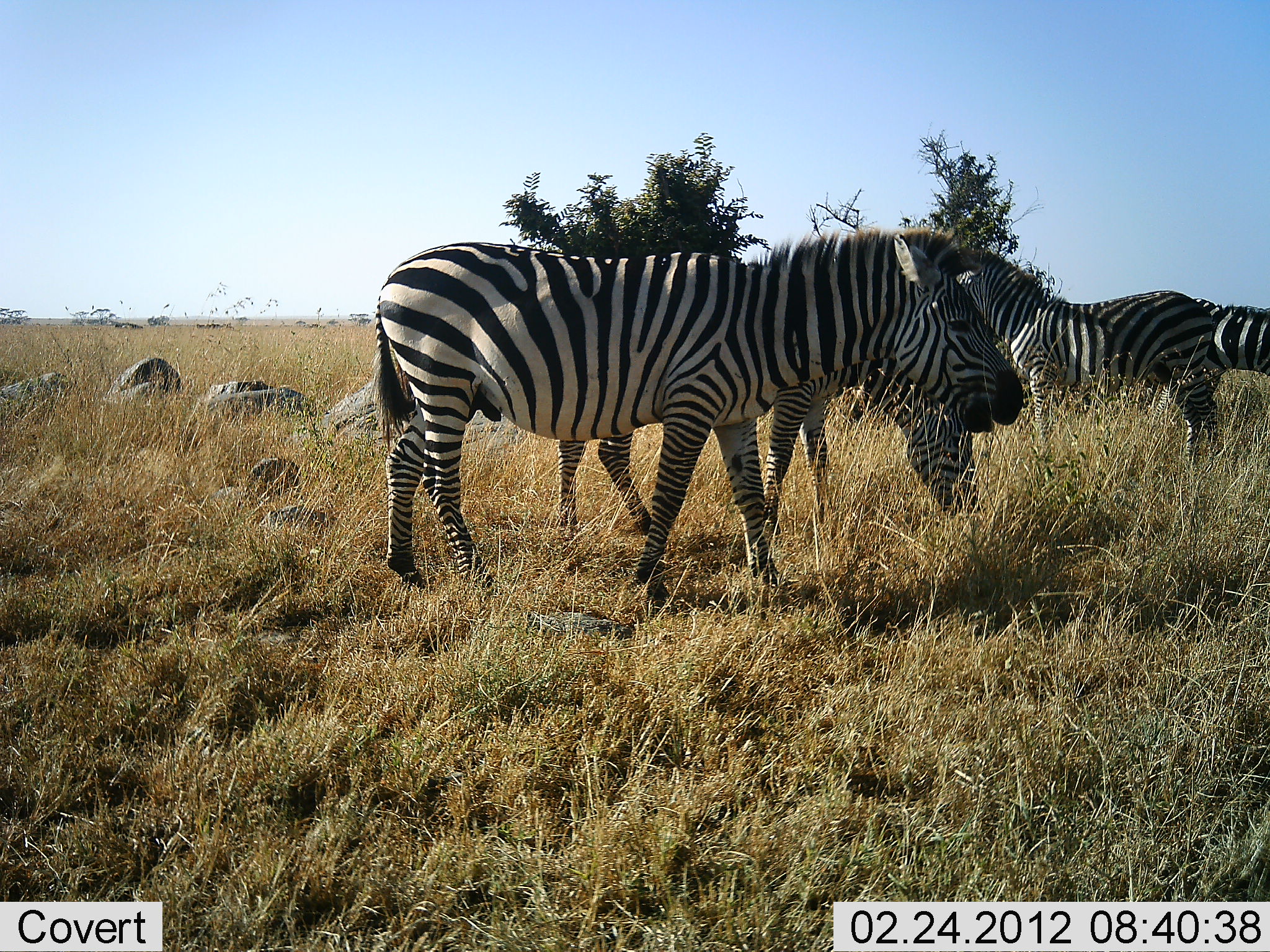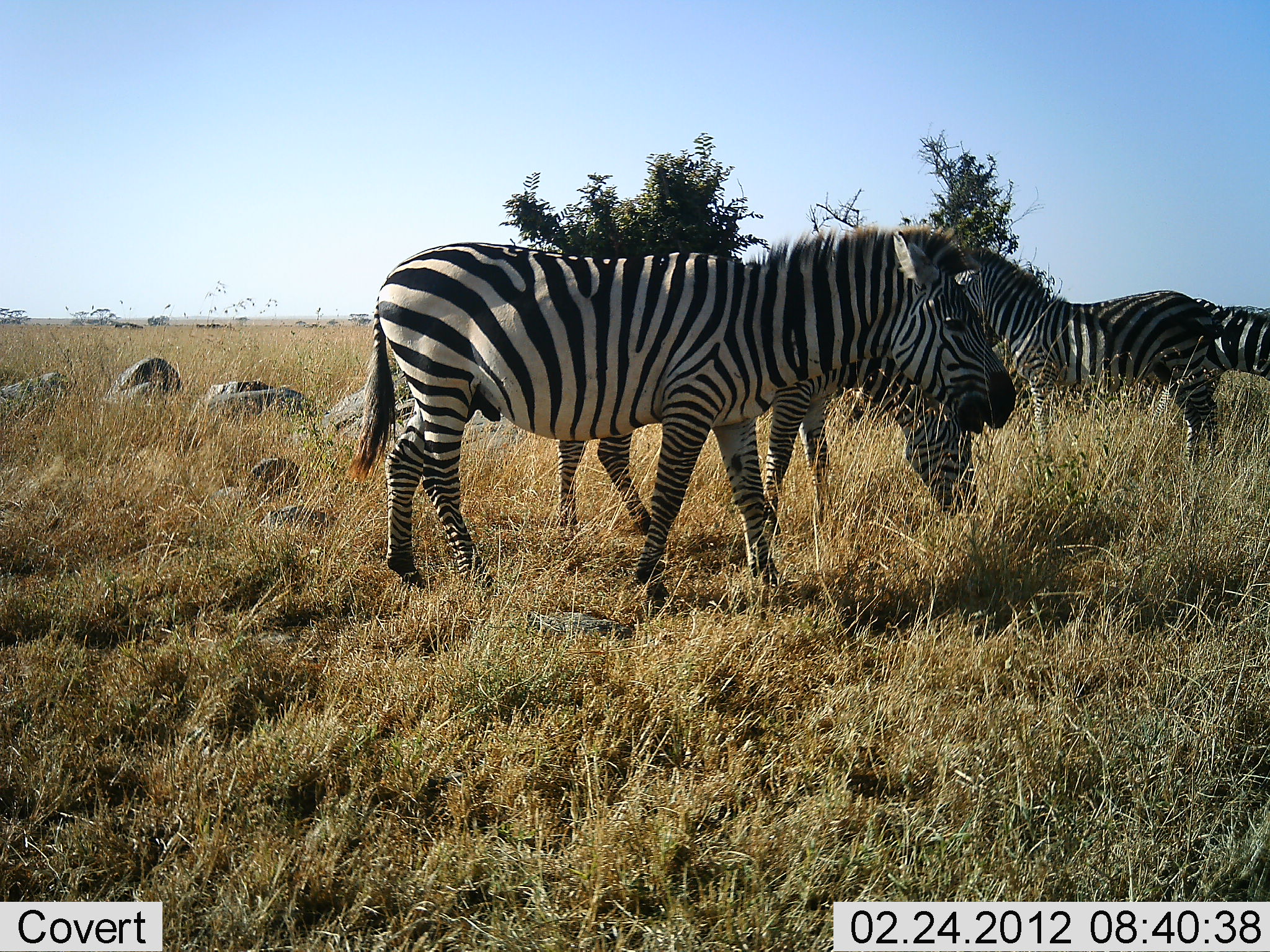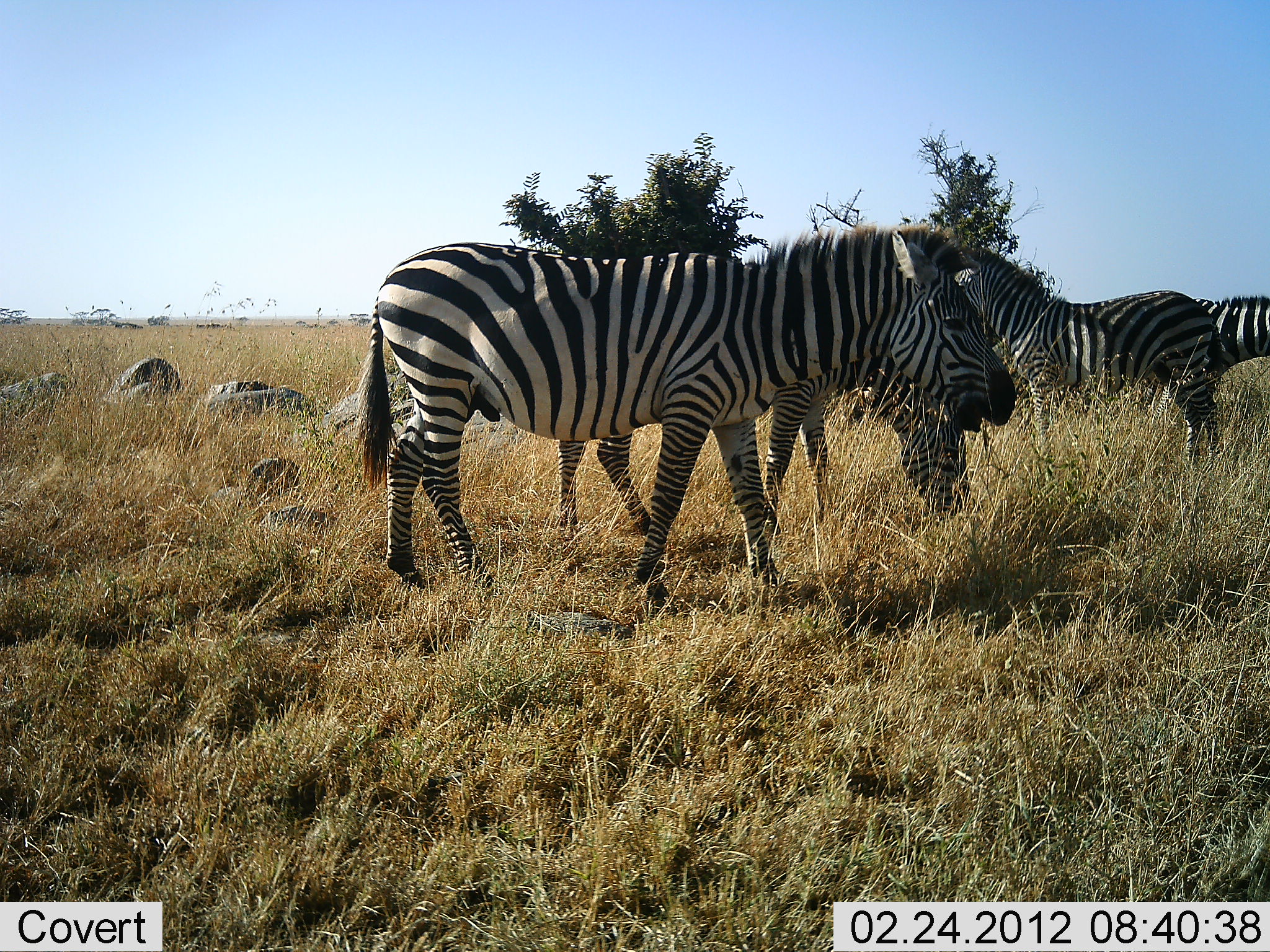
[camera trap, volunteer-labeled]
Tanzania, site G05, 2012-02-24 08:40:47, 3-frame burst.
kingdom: Animalia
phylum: Chordata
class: Mammalia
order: Perissodactyla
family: Equidae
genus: Equus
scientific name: Equus quagga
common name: plains zebra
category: zebra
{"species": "zebra (plains zebra) (Equus quagga)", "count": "4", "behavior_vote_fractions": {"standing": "83%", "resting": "8%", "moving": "8%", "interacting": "0%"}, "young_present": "8%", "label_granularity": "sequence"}